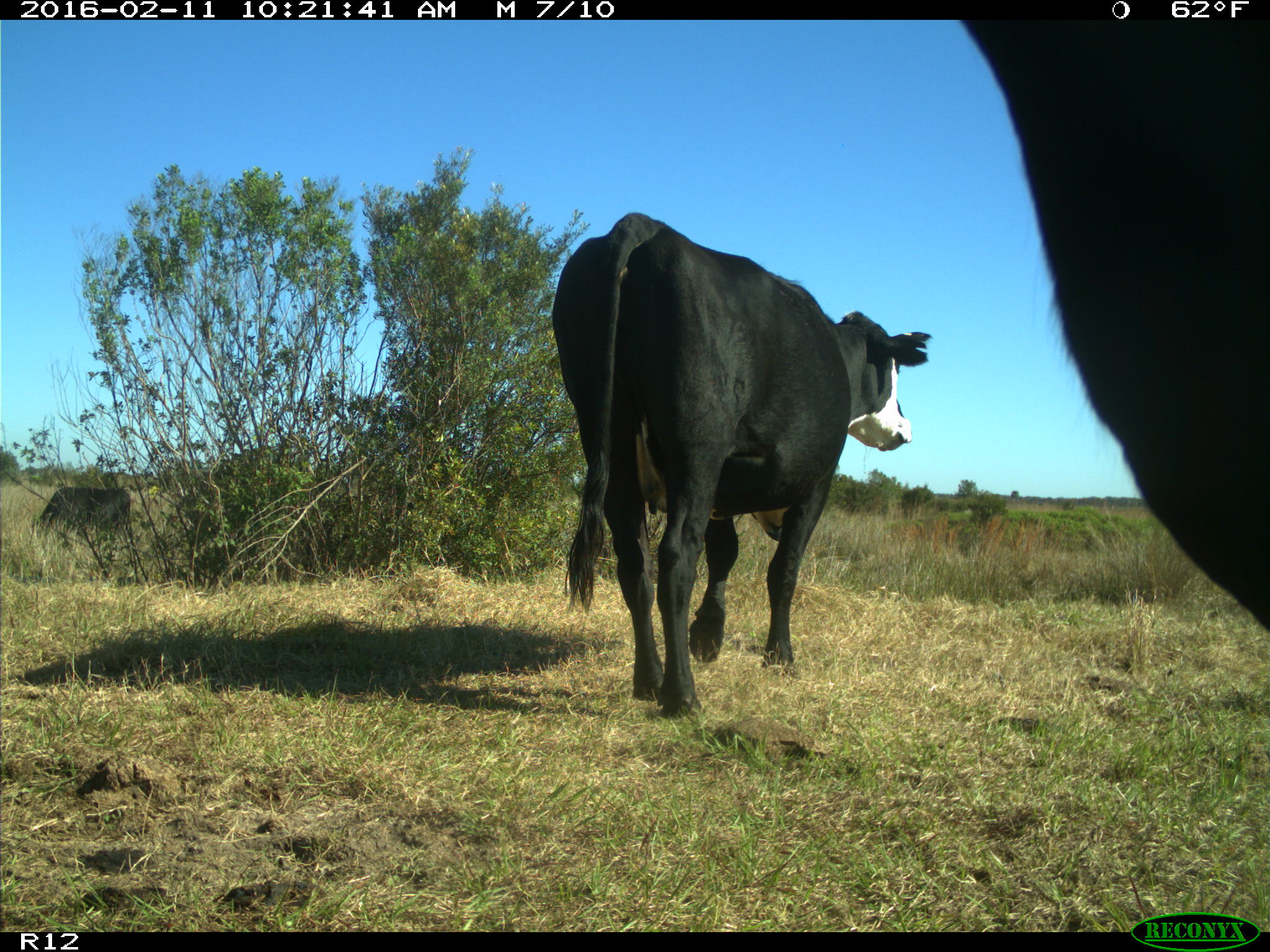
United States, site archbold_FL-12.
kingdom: Animalia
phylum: Chordata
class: Mammalia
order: Artiodactyla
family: Bovidae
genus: Bos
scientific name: Bos taurus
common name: domestic cow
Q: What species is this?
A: Bos taurus (domestic cow).